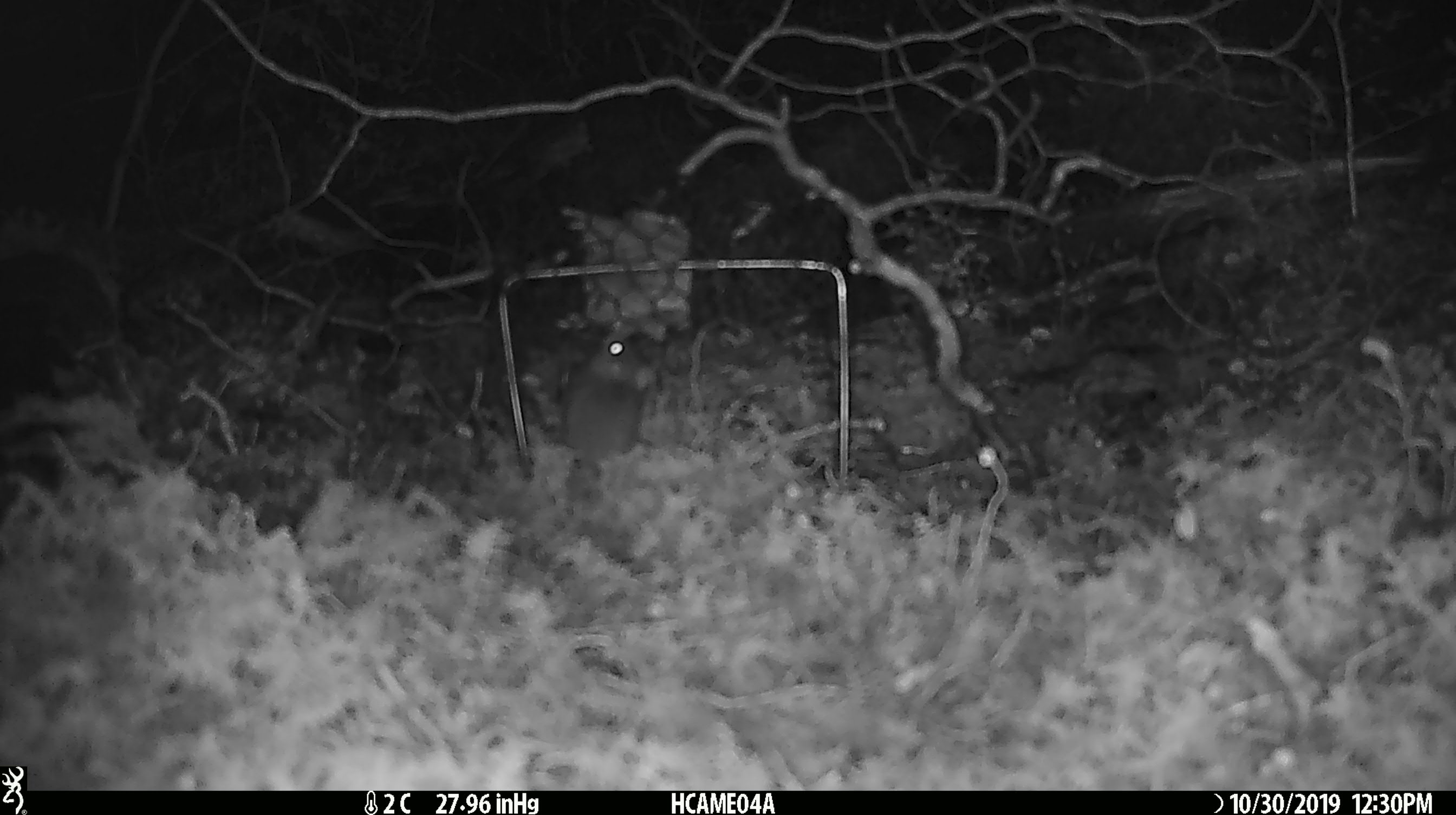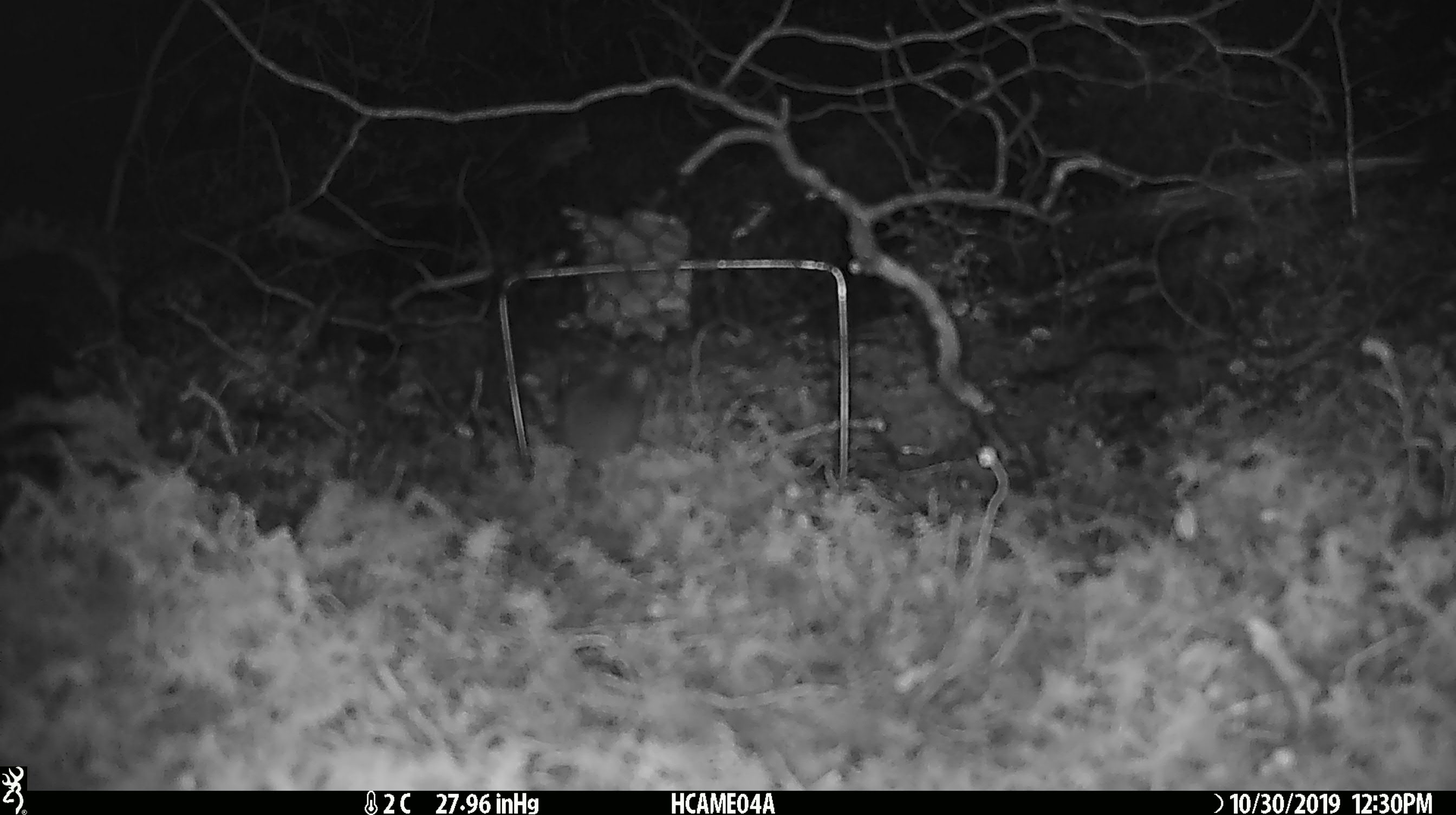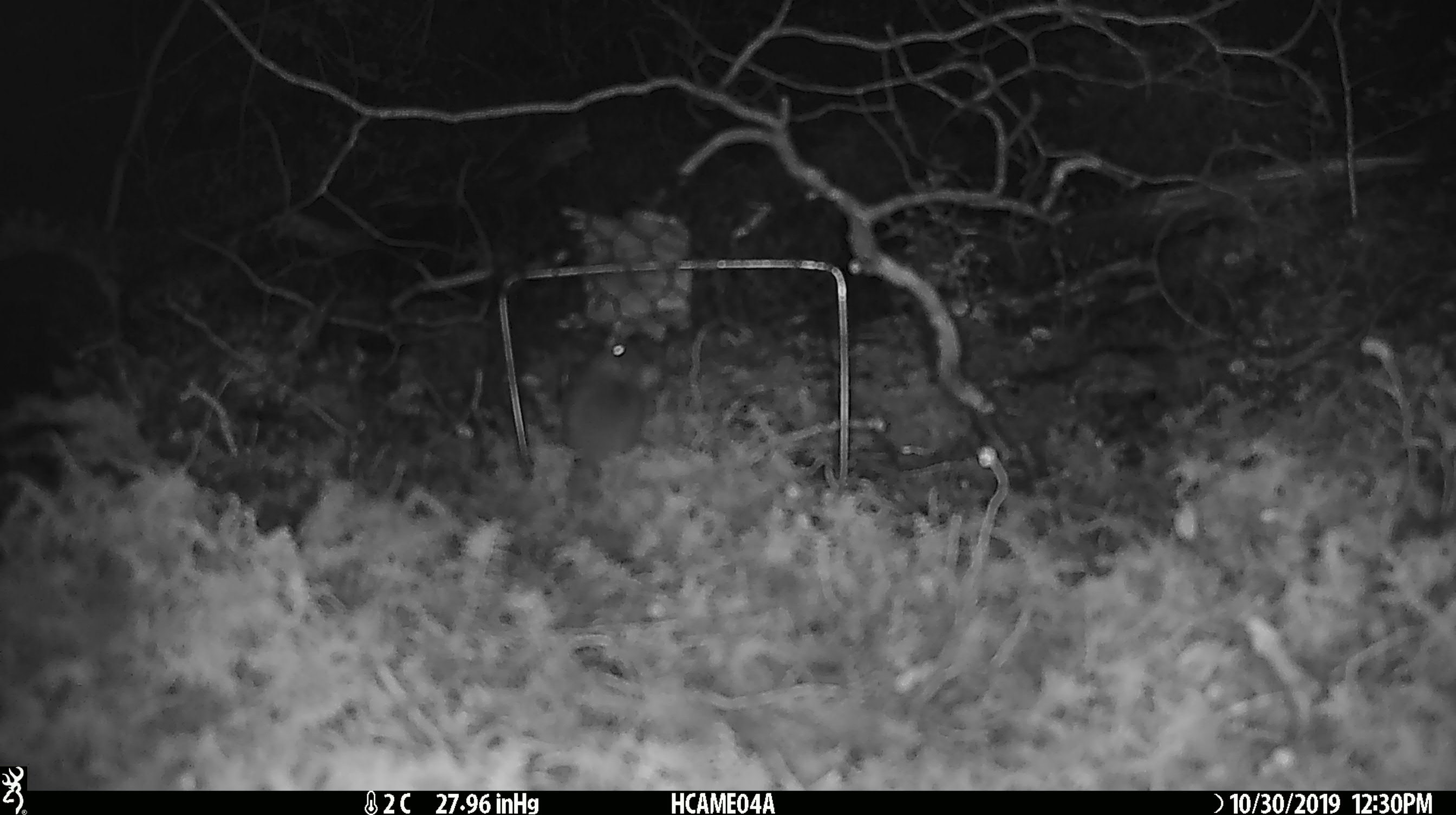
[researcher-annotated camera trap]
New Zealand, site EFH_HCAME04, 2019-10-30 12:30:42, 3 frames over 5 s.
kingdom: Animalia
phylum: Chordata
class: Mammalia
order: Rodentia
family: Muridae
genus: Mus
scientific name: Mus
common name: mouse